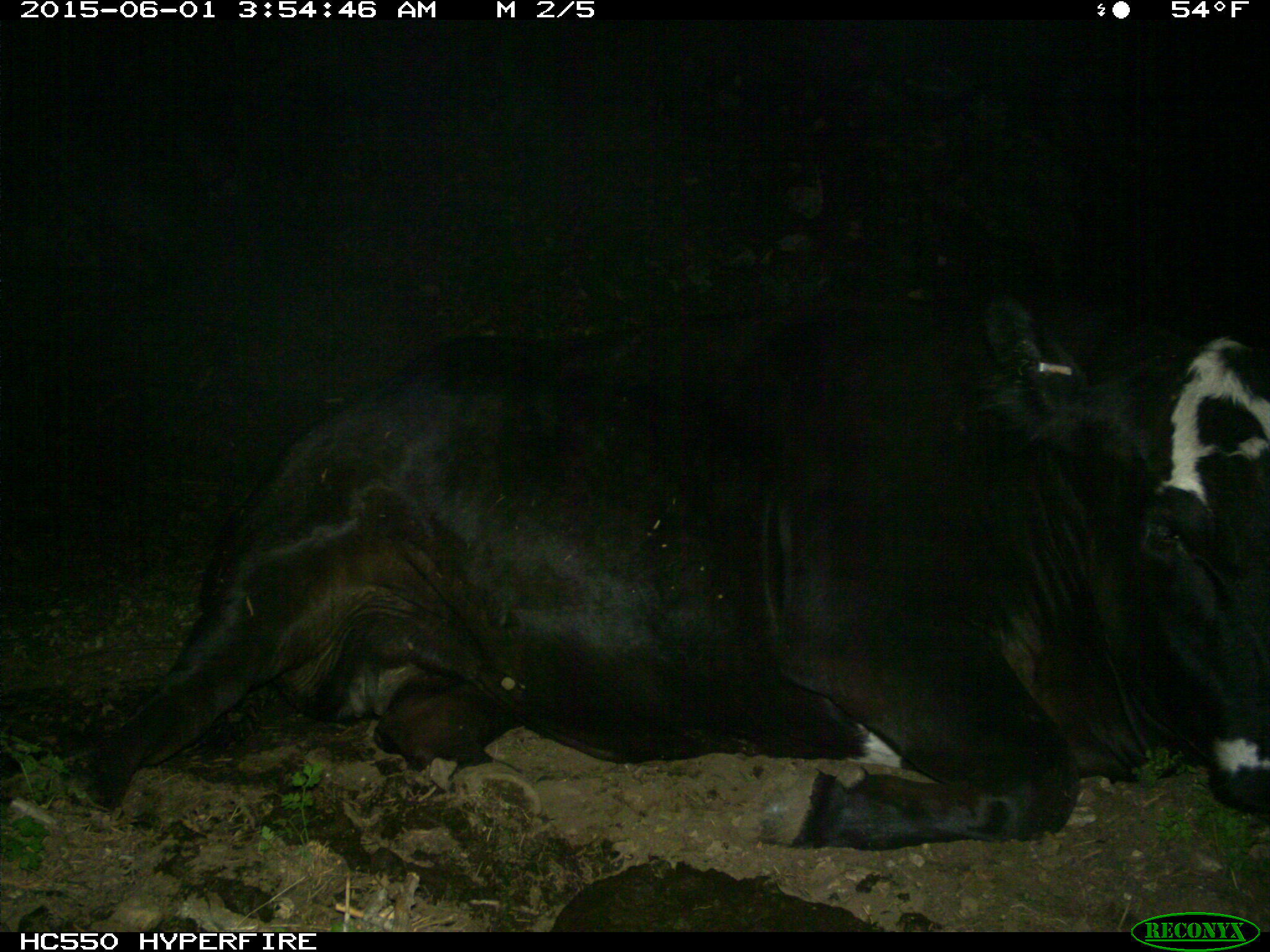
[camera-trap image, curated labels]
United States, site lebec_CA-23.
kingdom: Animalia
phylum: Chordata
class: Mammalia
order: Artiodactyla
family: Bovidae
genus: Bos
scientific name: Bos taurus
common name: domestic cow